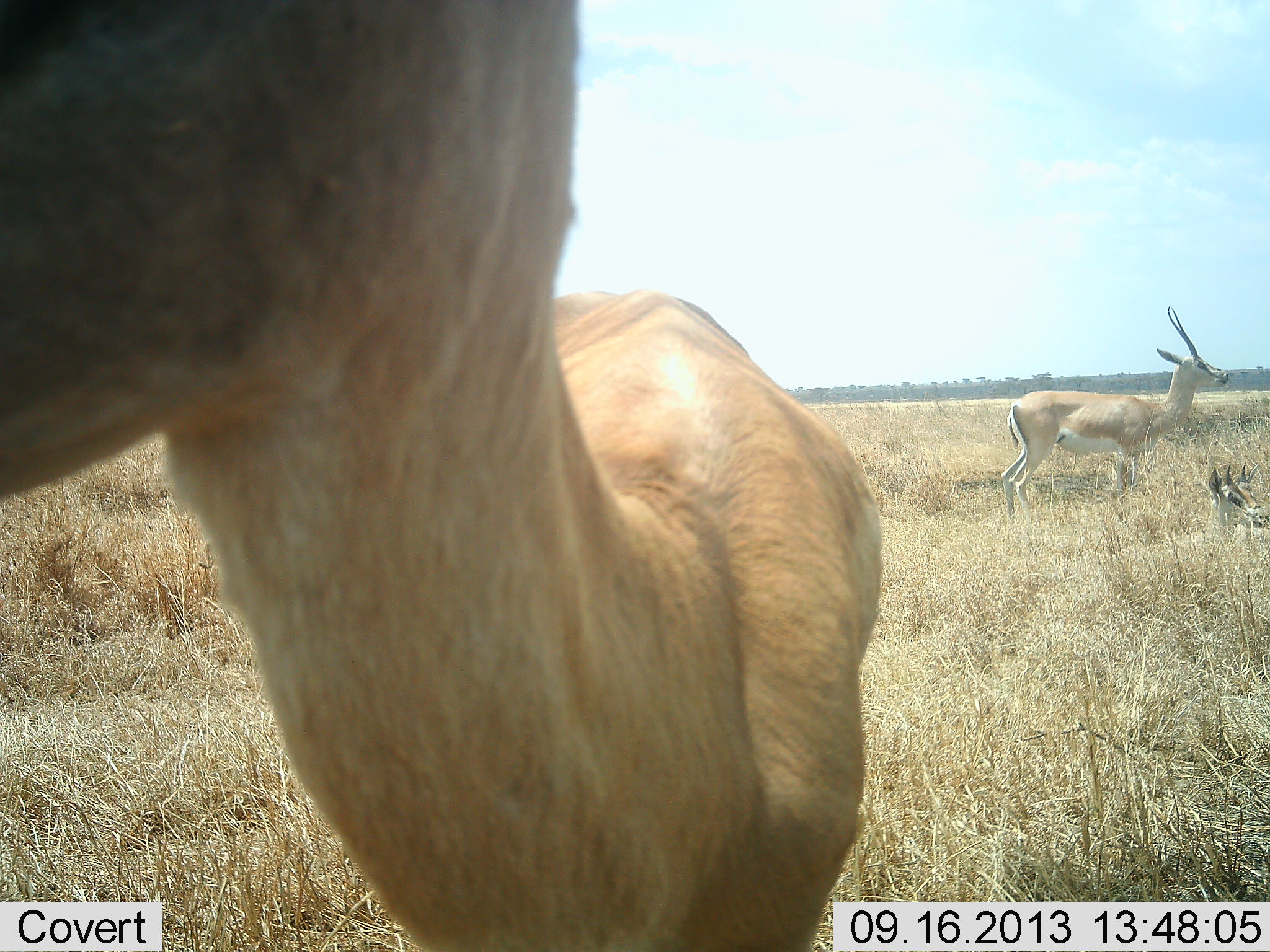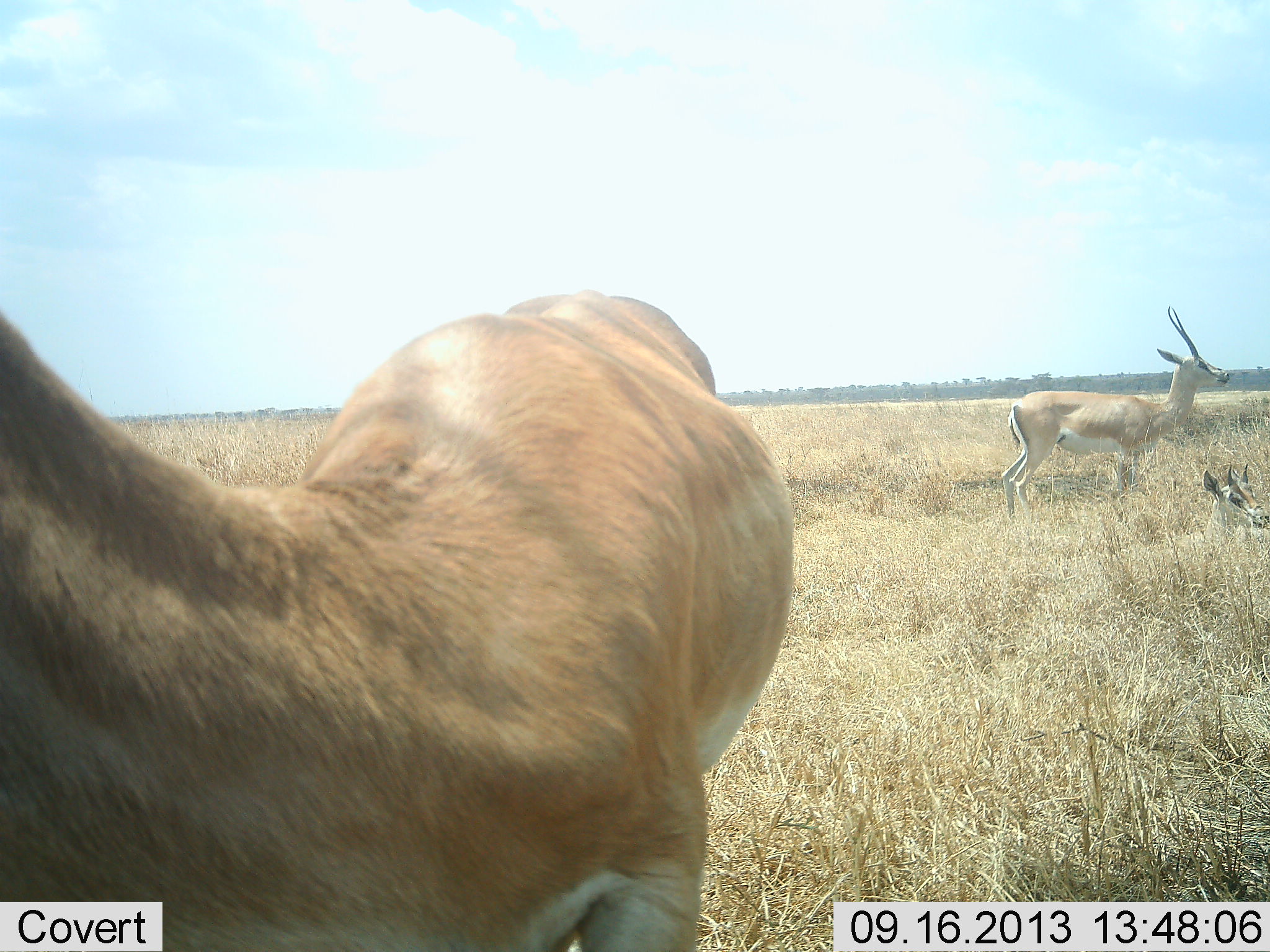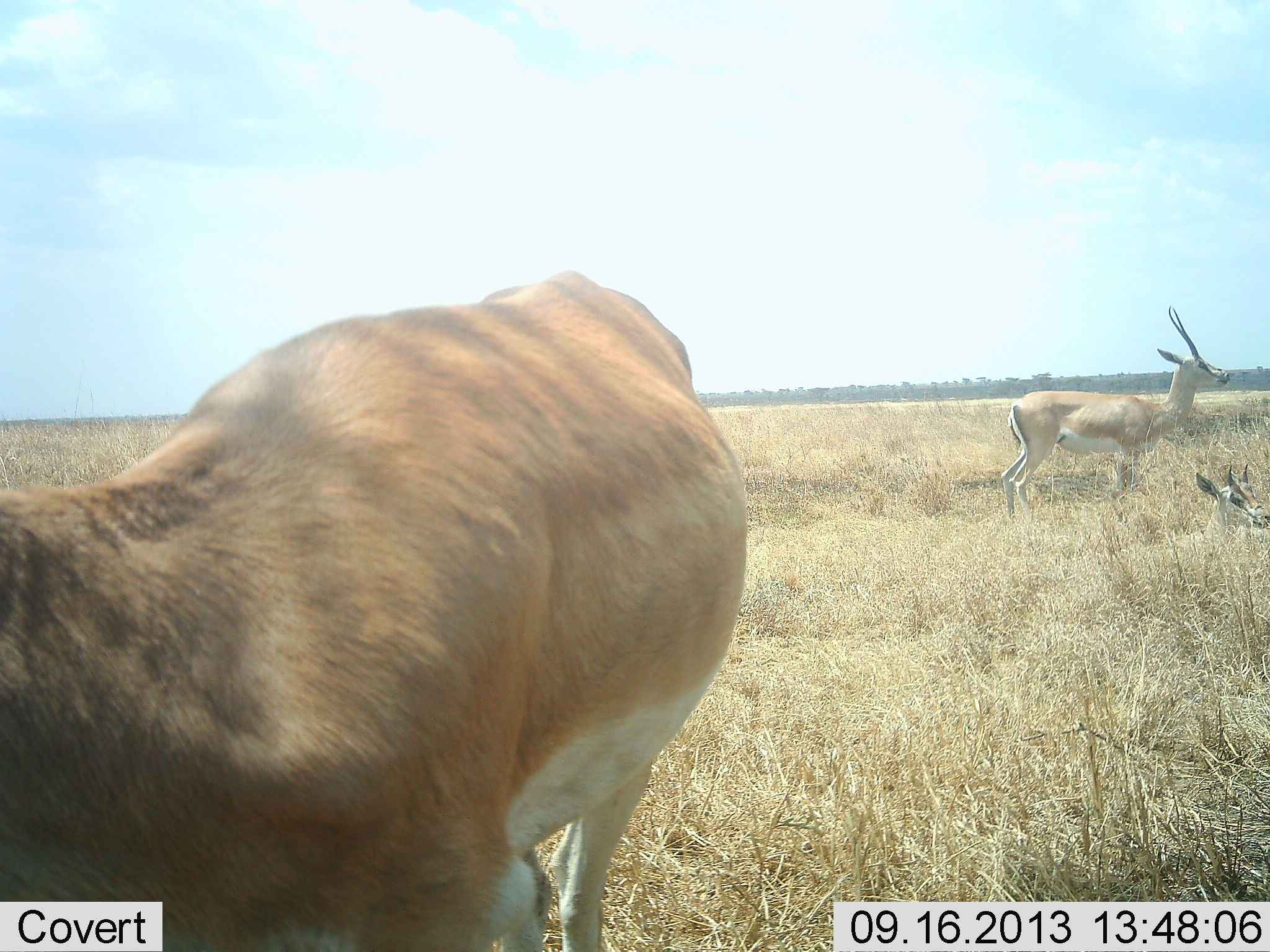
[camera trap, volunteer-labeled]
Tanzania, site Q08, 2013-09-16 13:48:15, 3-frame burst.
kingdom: Animalia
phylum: Chordata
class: Mammalia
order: Artiodactyla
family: Bovidae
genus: Nanger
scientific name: Nanger granti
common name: grant's gazelle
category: gazellegrants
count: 3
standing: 100%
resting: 90%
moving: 0%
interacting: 0%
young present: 20%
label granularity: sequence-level